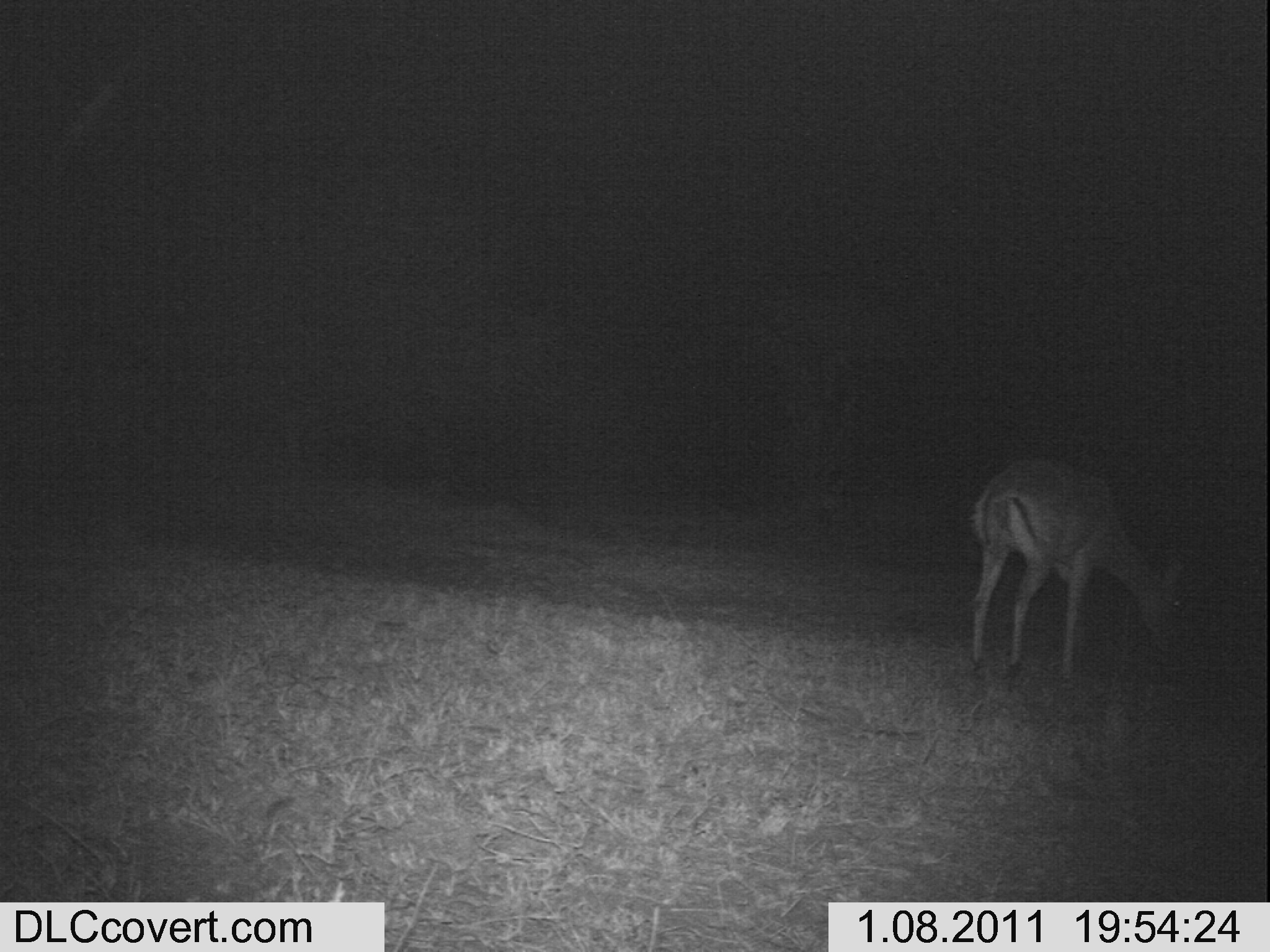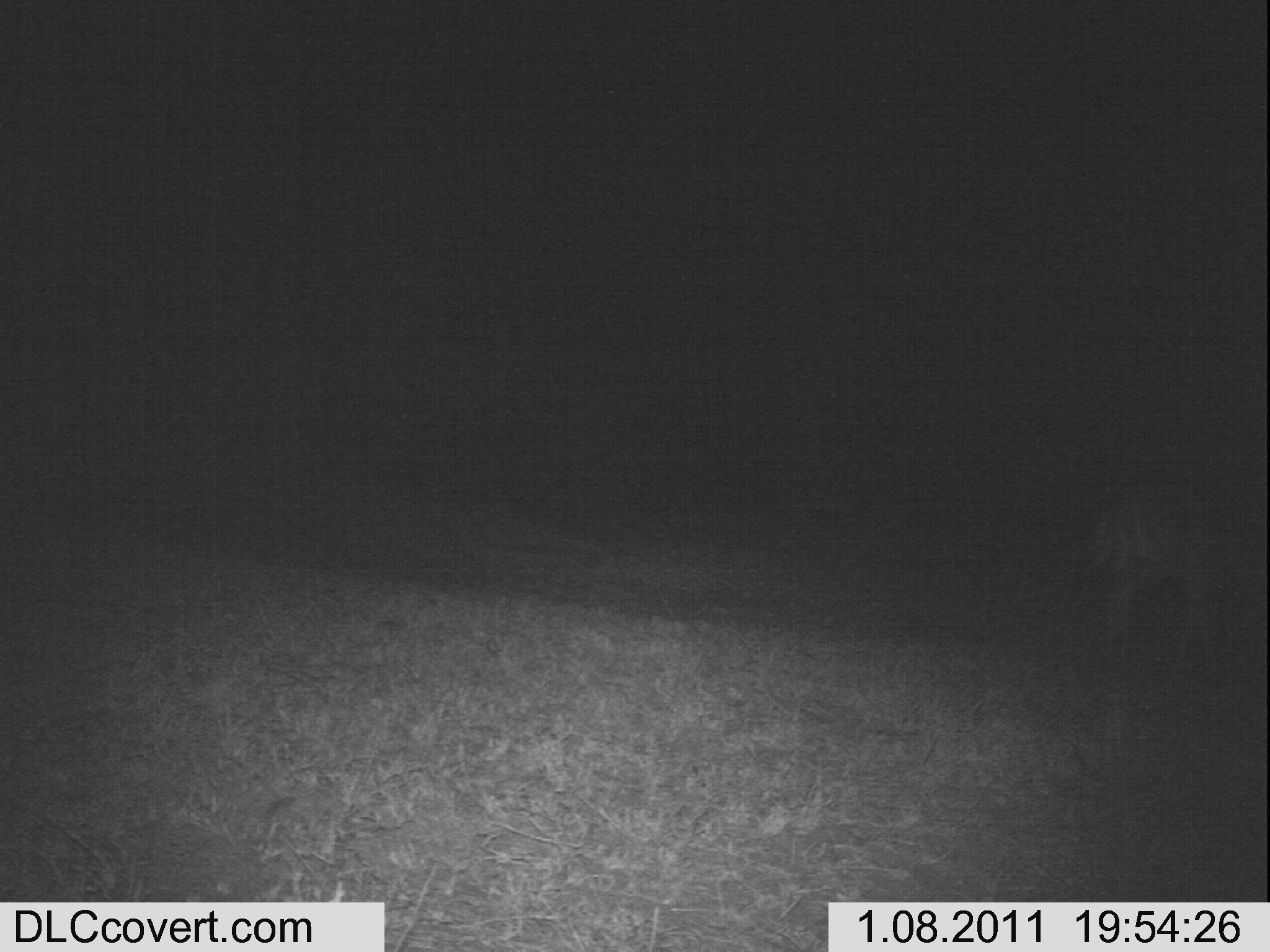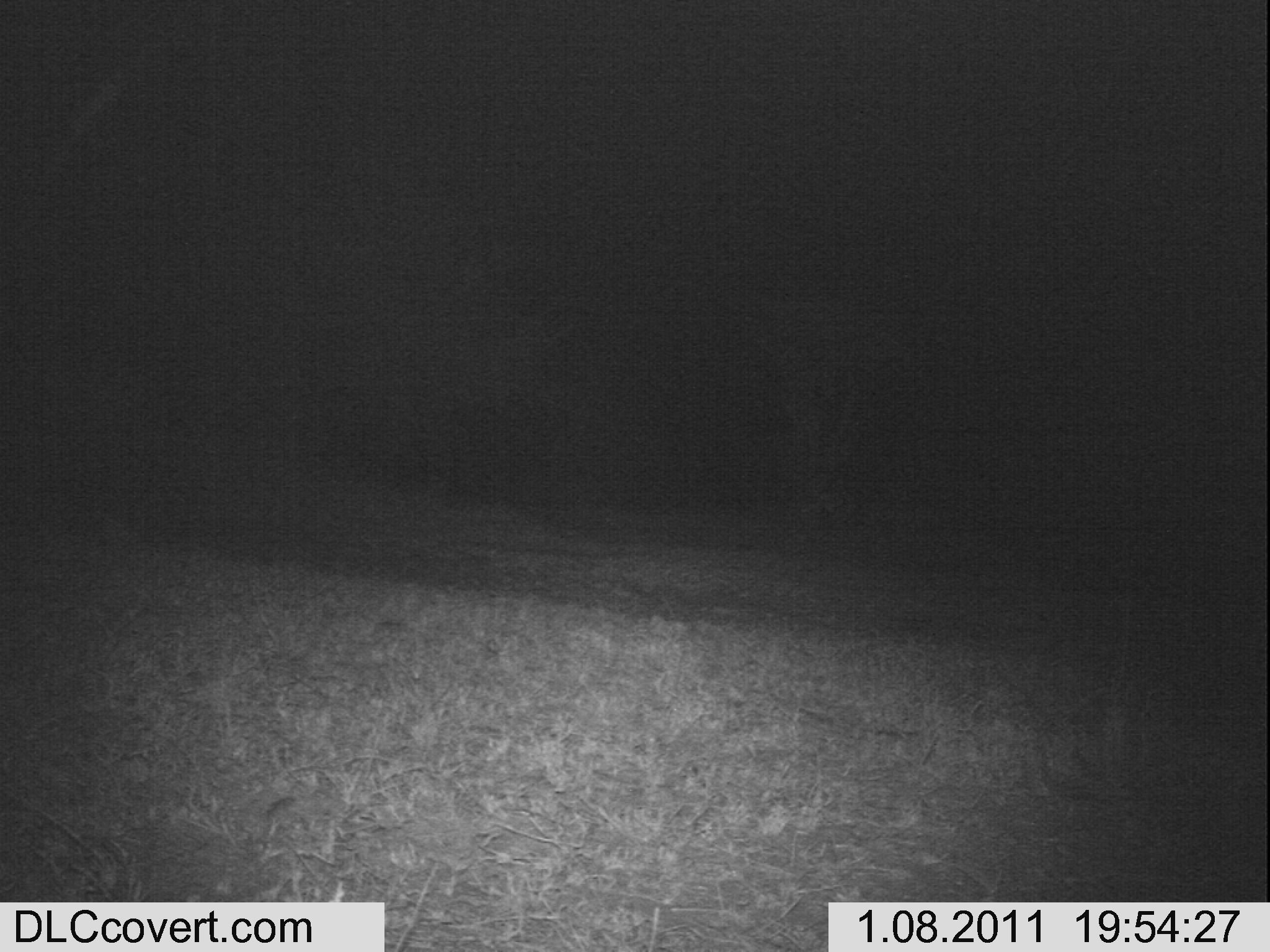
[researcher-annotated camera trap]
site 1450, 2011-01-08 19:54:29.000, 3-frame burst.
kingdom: Animalia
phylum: Chordata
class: Mammalia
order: Artiodactyla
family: Bovidae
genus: Aepyceros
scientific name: Aepyceros melampus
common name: impala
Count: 1.